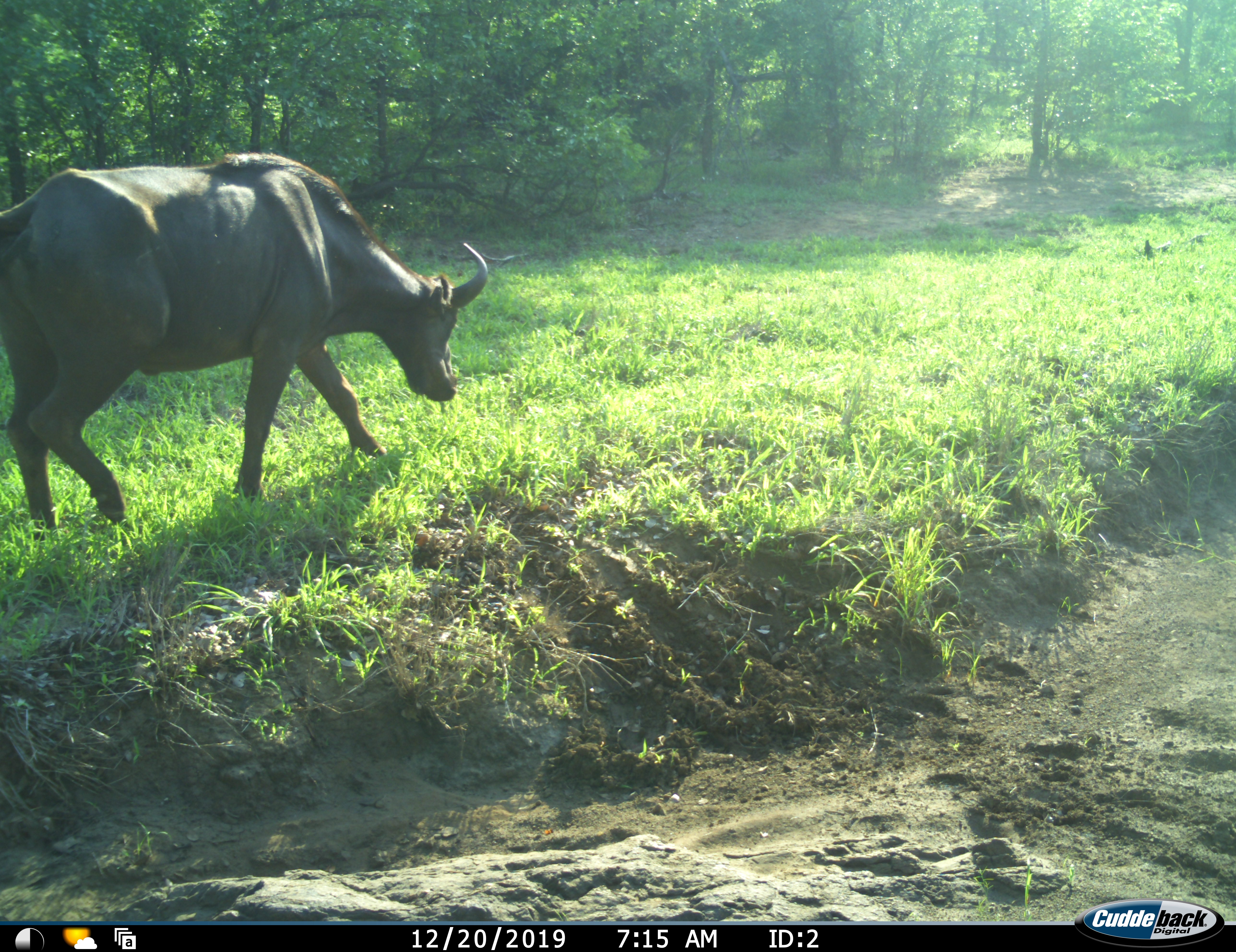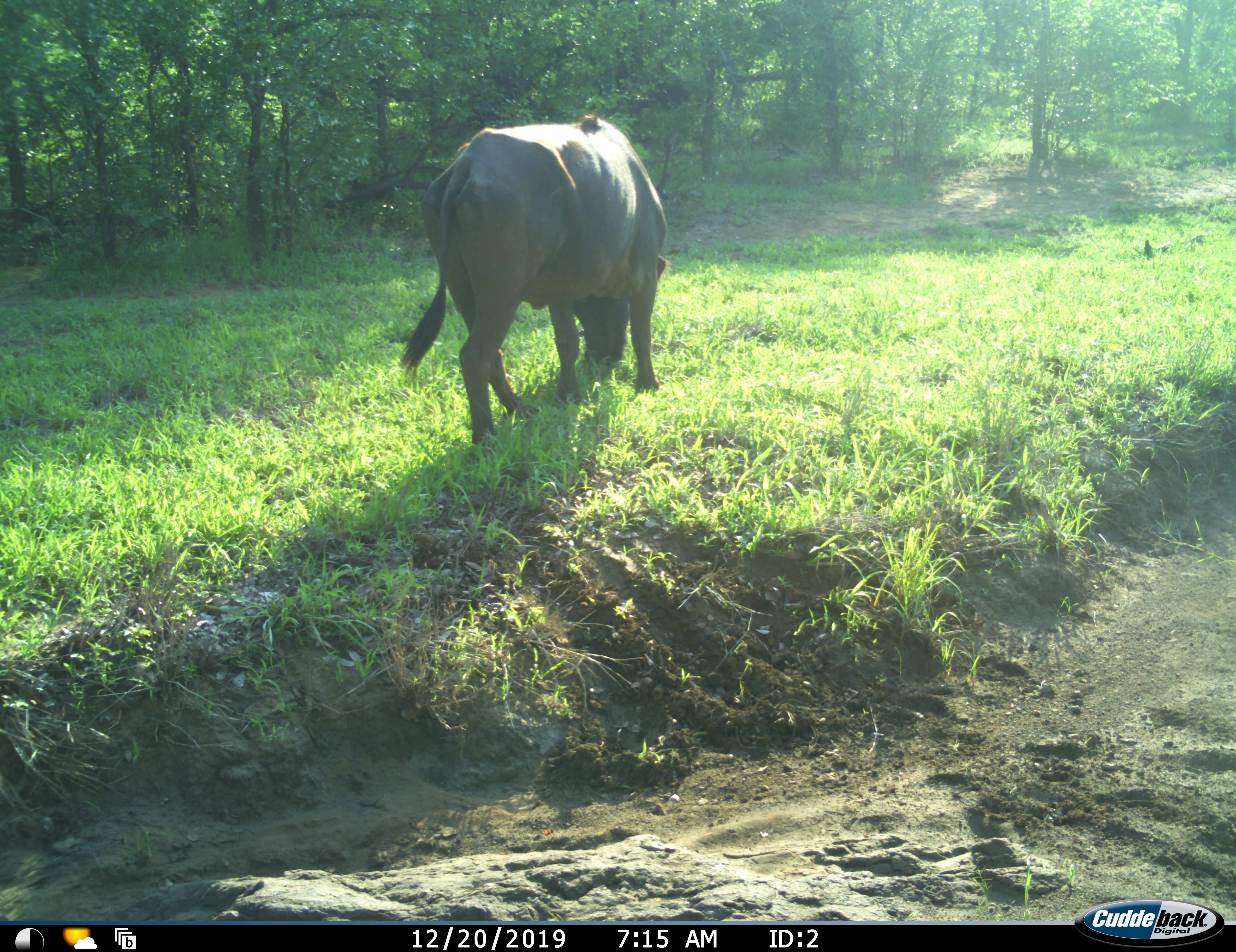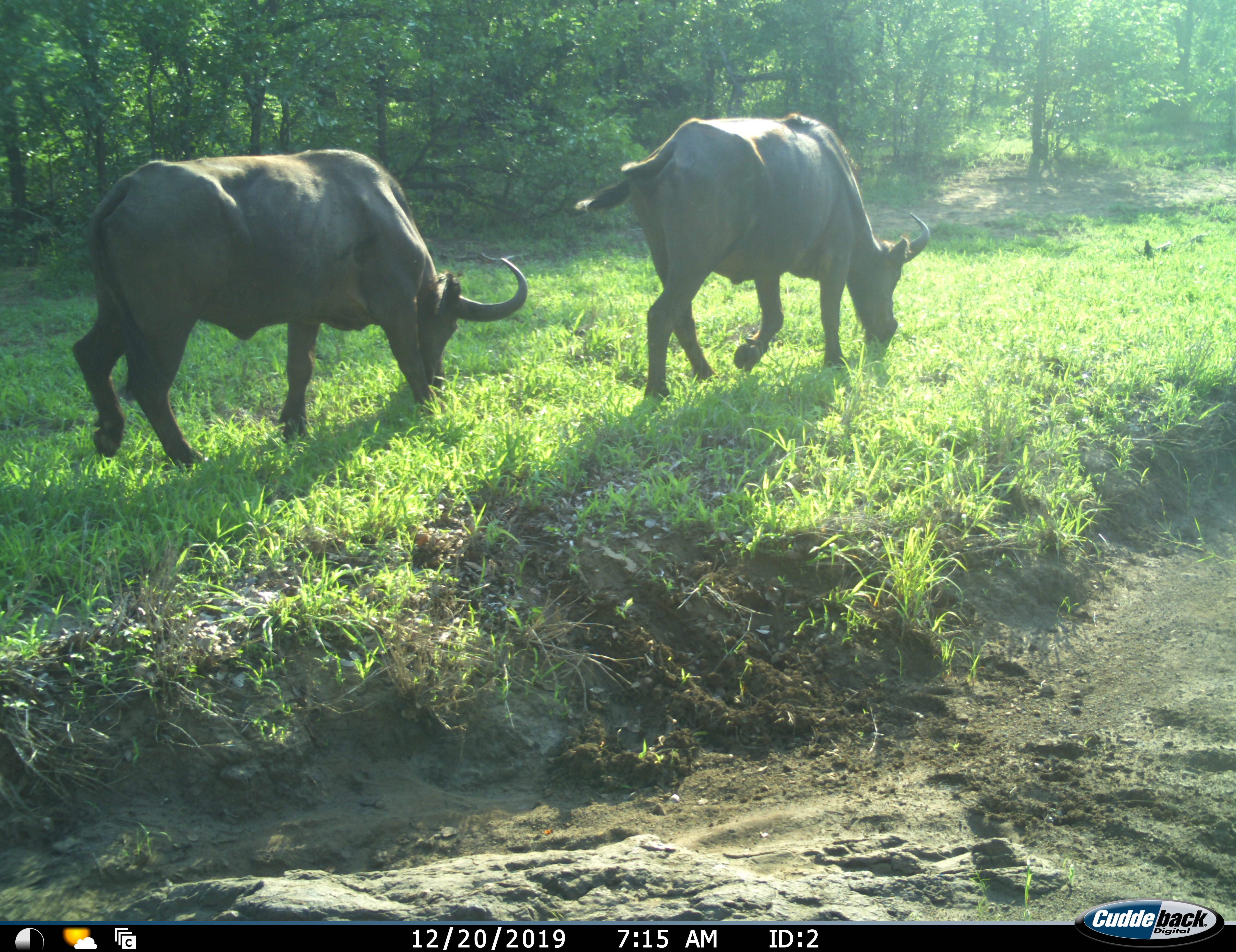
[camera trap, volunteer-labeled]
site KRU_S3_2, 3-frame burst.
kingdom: Animalia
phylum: Chordata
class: Mammalia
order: Artiodactyla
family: Bovidae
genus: Syncerus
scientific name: Syncerus caffer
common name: african buffalo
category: buffalo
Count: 2.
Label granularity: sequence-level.